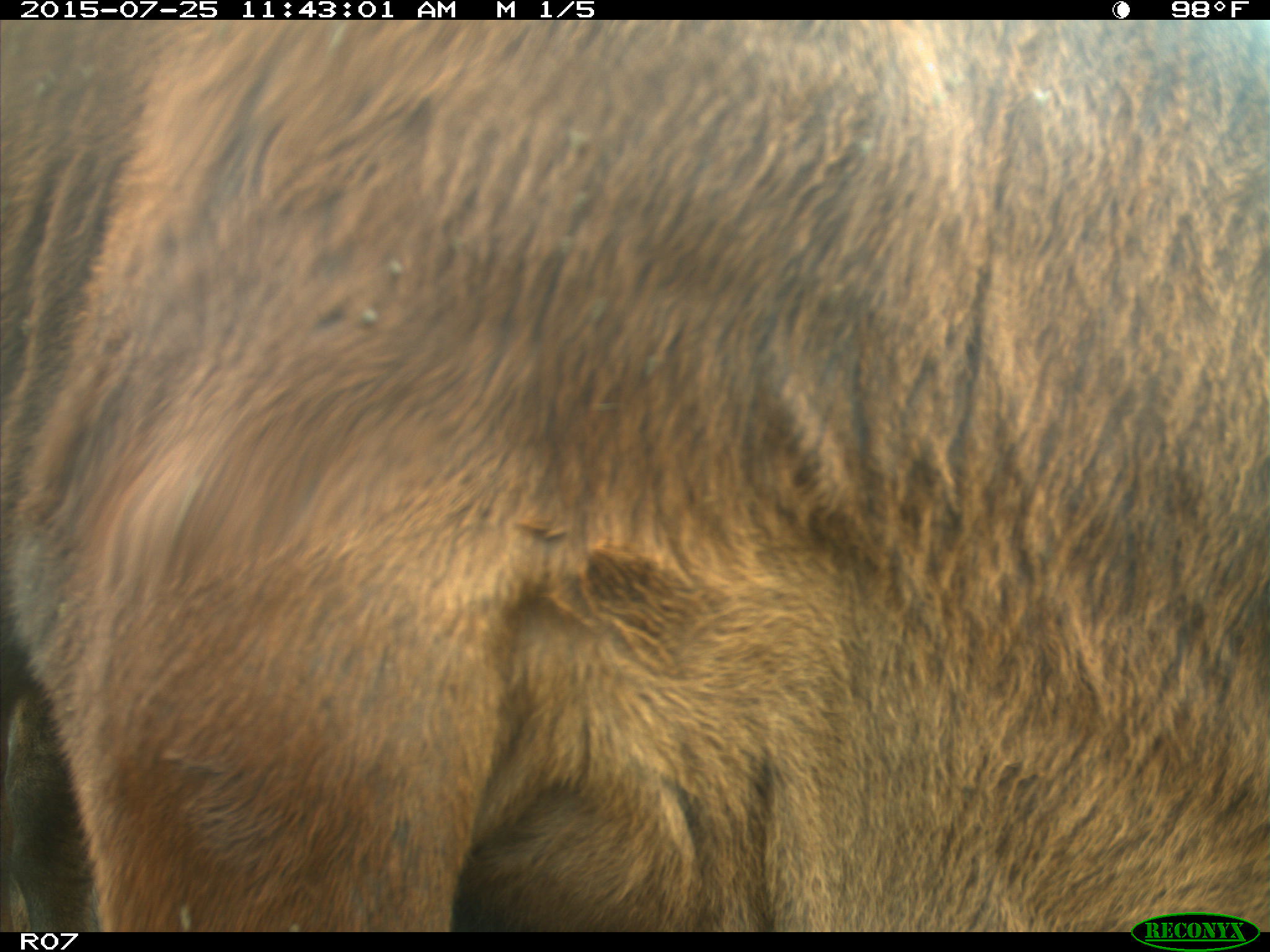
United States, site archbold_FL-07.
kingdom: Animalia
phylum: Chordata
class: Mammalia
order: Artiodactyla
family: Bovidae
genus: Bos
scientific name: Bos taurus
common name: domestic cow